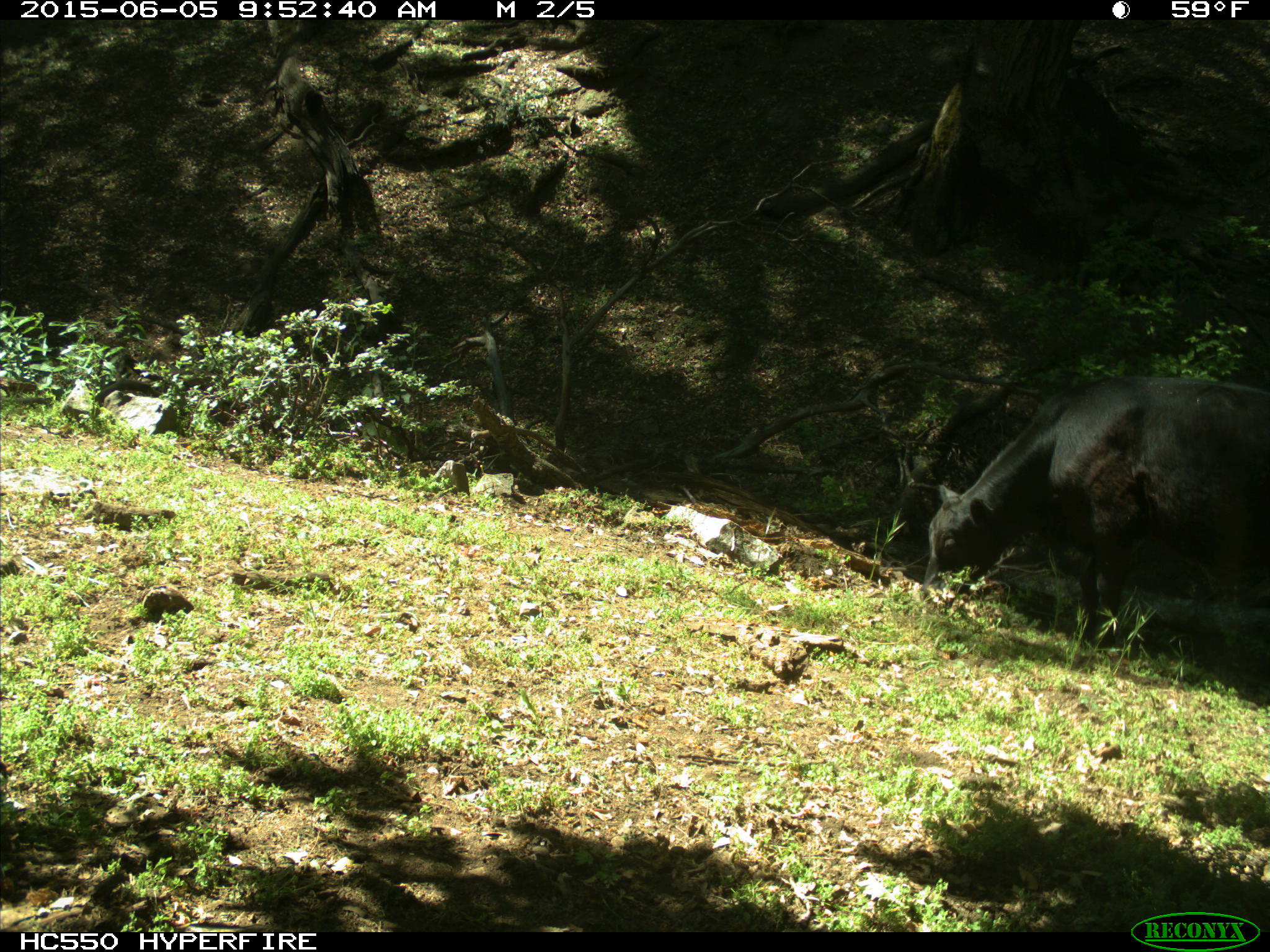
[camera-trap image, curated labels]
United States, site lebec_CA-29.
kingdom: Animalia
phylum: Chordata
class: Mammalia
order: Artiodactyla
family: Bovidae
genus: Bos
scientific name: Bos taurus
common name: domestic cow